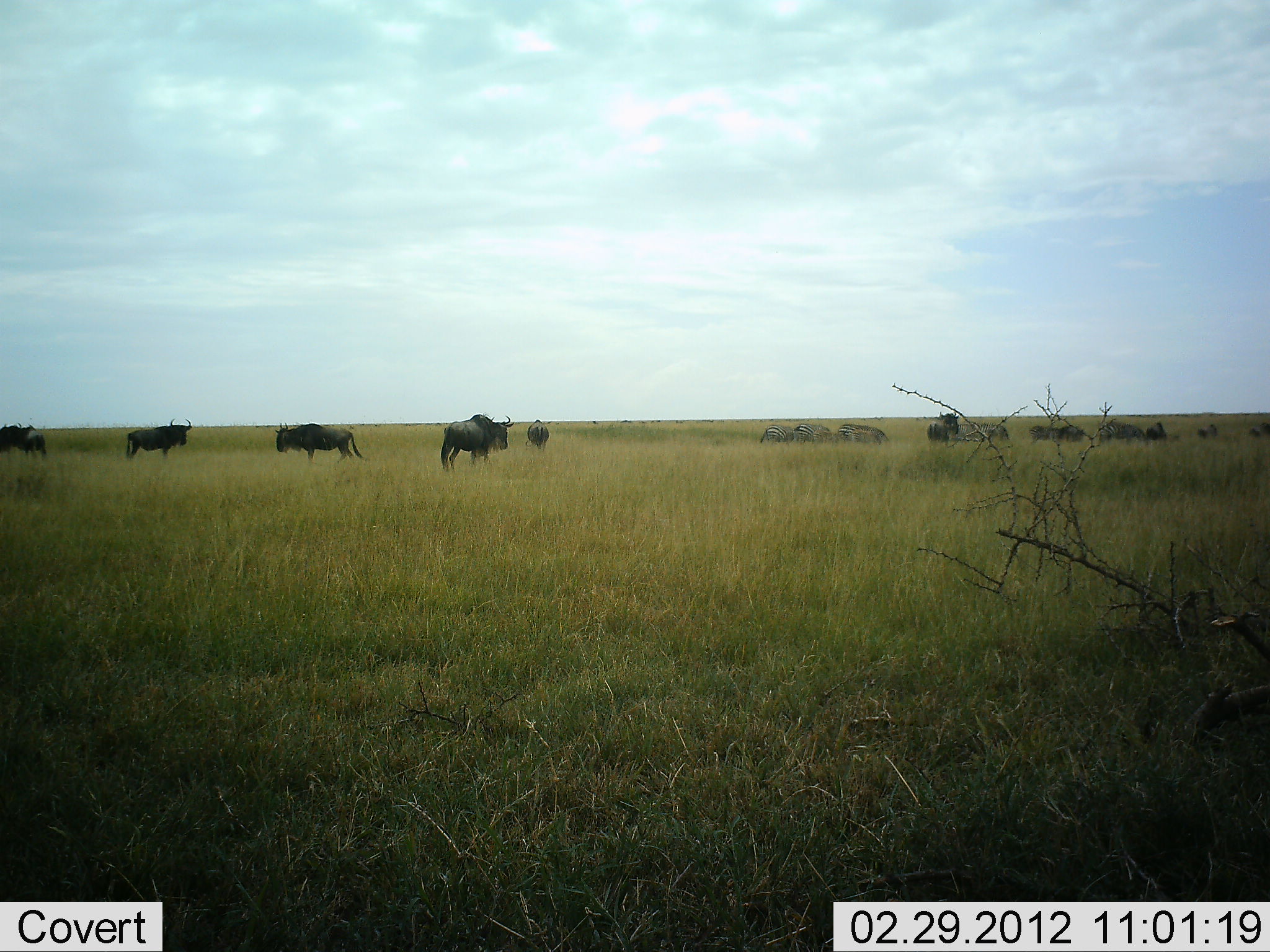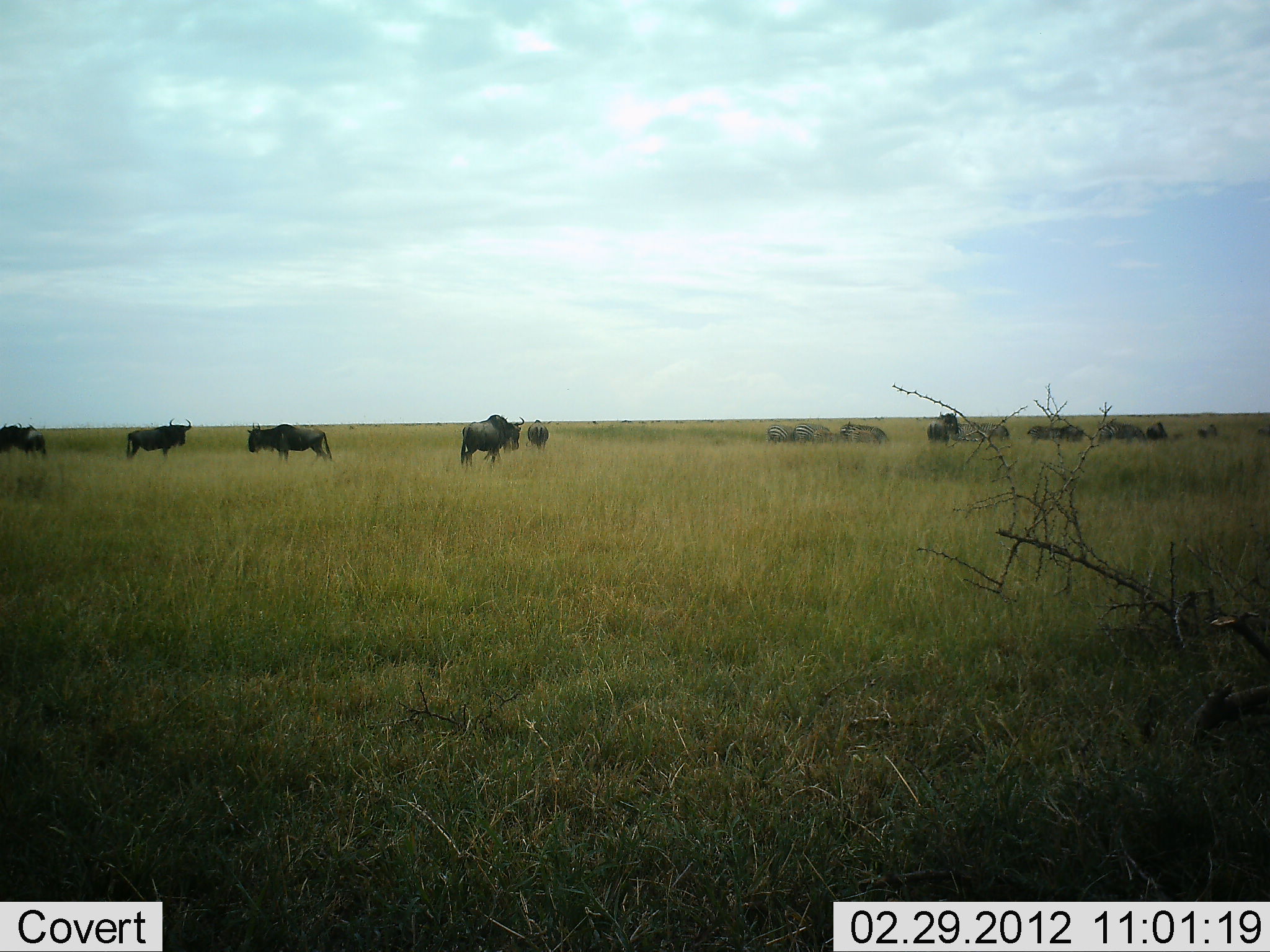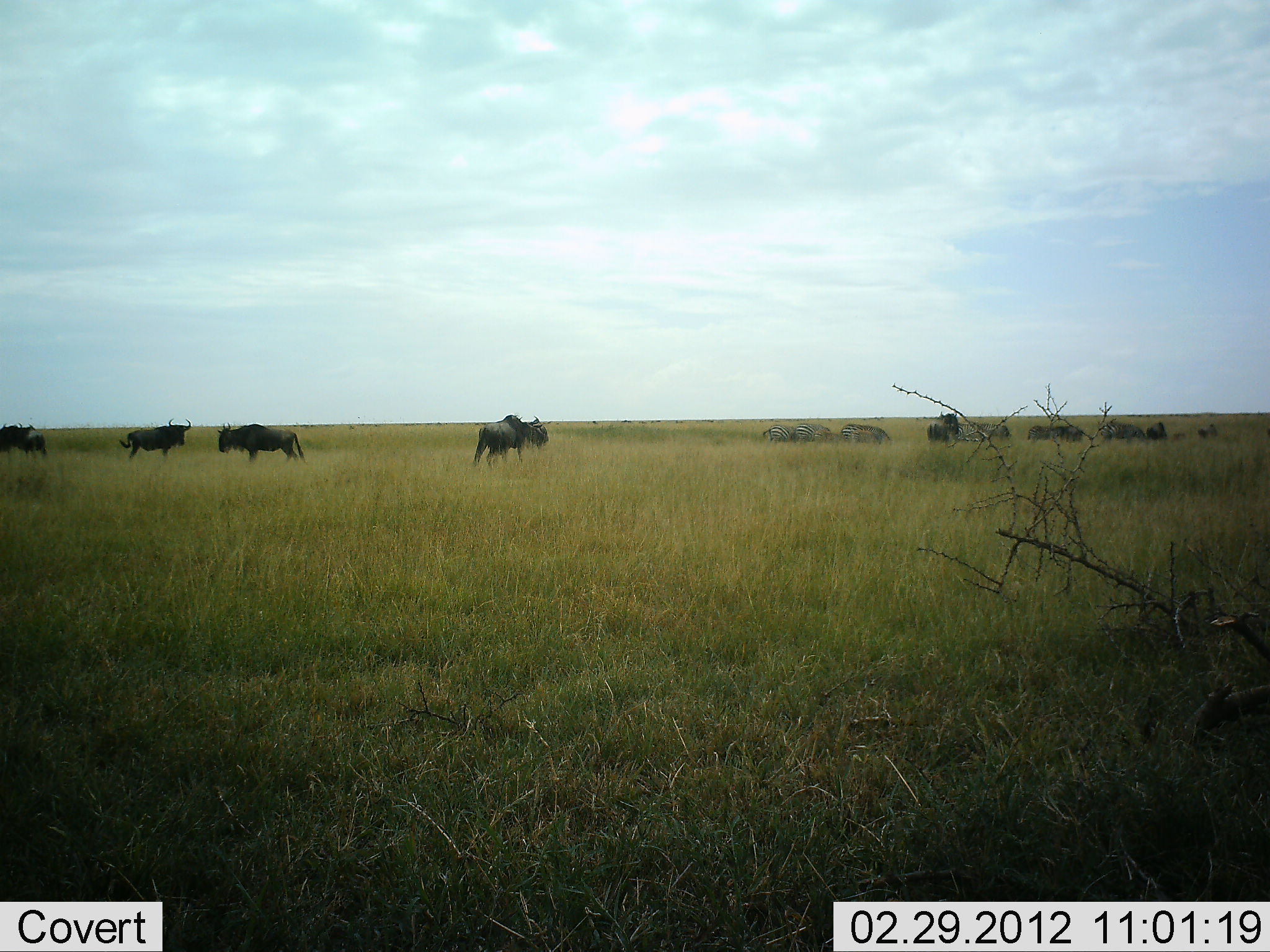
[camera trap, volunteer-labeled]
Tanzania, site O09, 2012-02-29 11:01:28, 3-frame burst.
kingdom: Animalia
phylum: Chordata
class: Mammalia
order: Artiodactyla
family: Bovidae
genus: Connochaetes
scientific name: Connochaetes taurinus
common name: blue wildebeest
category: wildebeest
Wildebeest (blue wildebeest) (Connochaetes taurinus), count 11-50. Behavior (volunteer vote fractions): standing 81%, resting 7%, moving 78%, interacting 7%. Young present (vote fraction): 15%. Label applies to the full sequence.